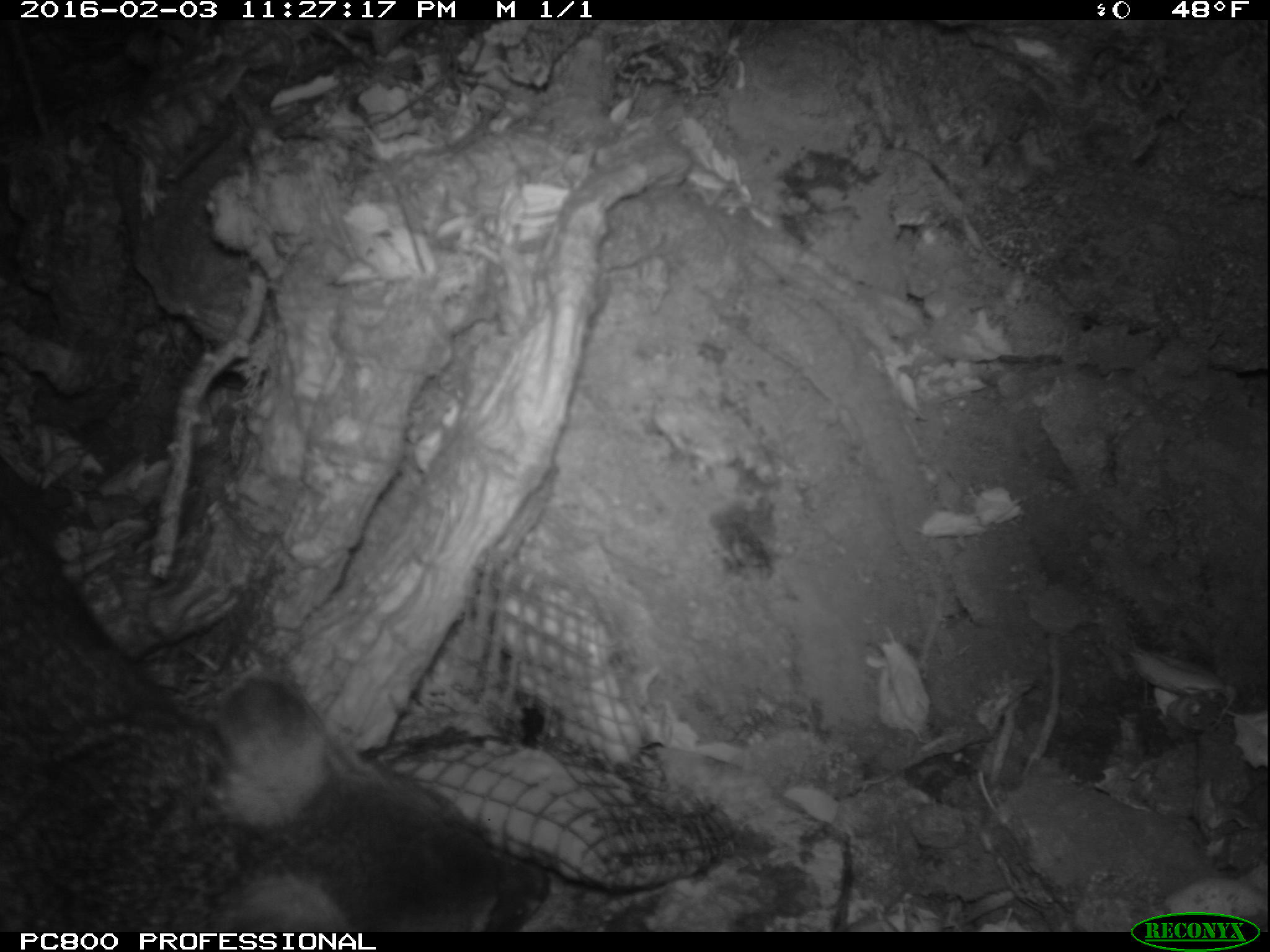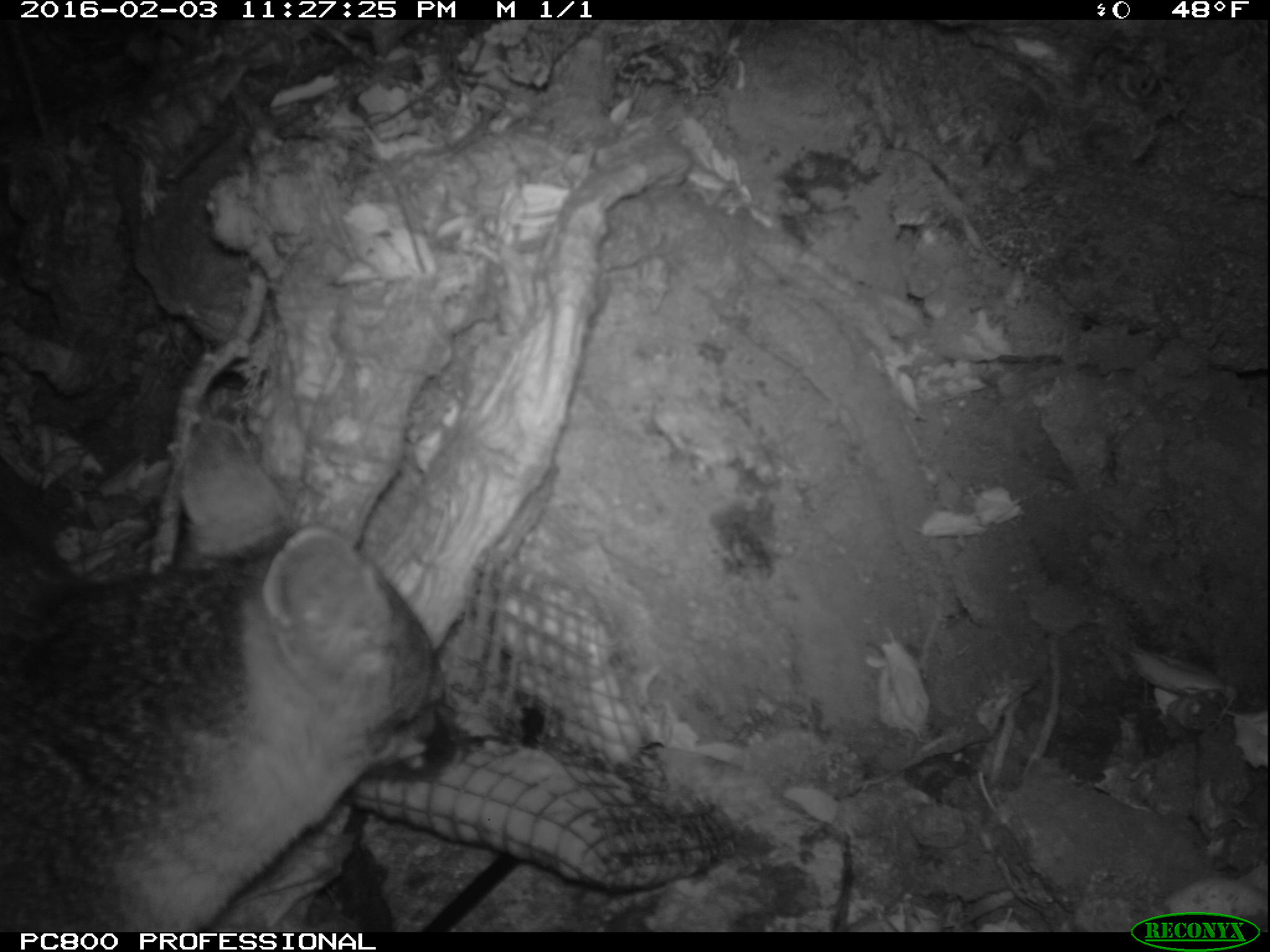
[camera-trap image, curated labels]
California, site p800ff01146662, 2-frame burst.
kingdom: Animalia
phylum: Chordata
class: Mammalia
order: Carnivora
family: Canidae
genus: Urocyon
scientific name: Urocyon littoralis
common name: island fox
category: fox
Fox (island fox) (Urocyon littoralis).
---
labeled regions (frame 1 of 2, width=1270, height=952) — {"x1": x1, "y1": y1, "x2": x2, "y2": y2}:
fox: {"x1": 0, "y1": 513, "x2": 548, "y2": 932}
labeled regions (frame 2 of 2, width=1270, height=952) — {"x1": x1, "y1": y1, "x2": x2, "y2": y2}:
fox: {"x1": 0, "y1": 413, "x2": 464, "y2": 933}